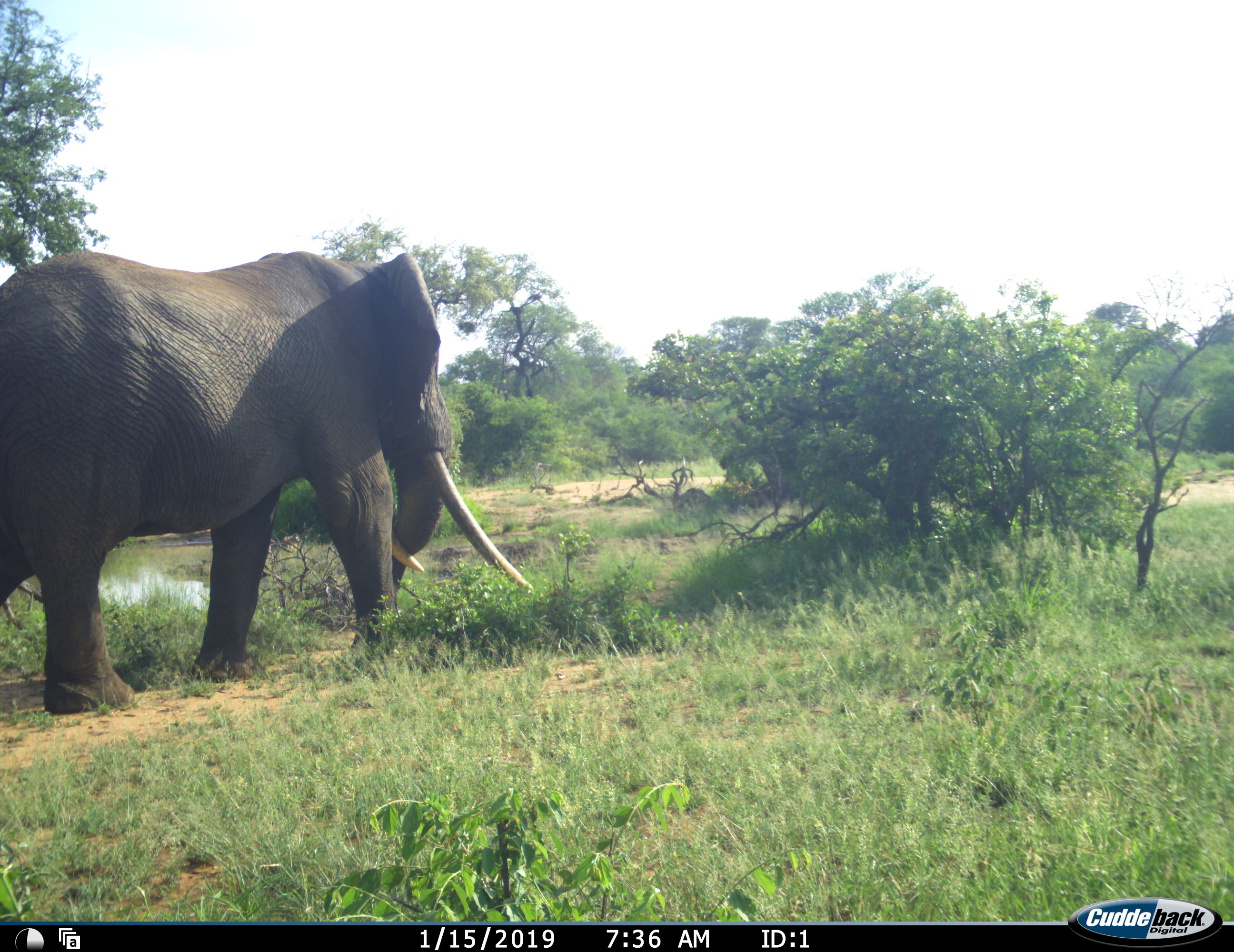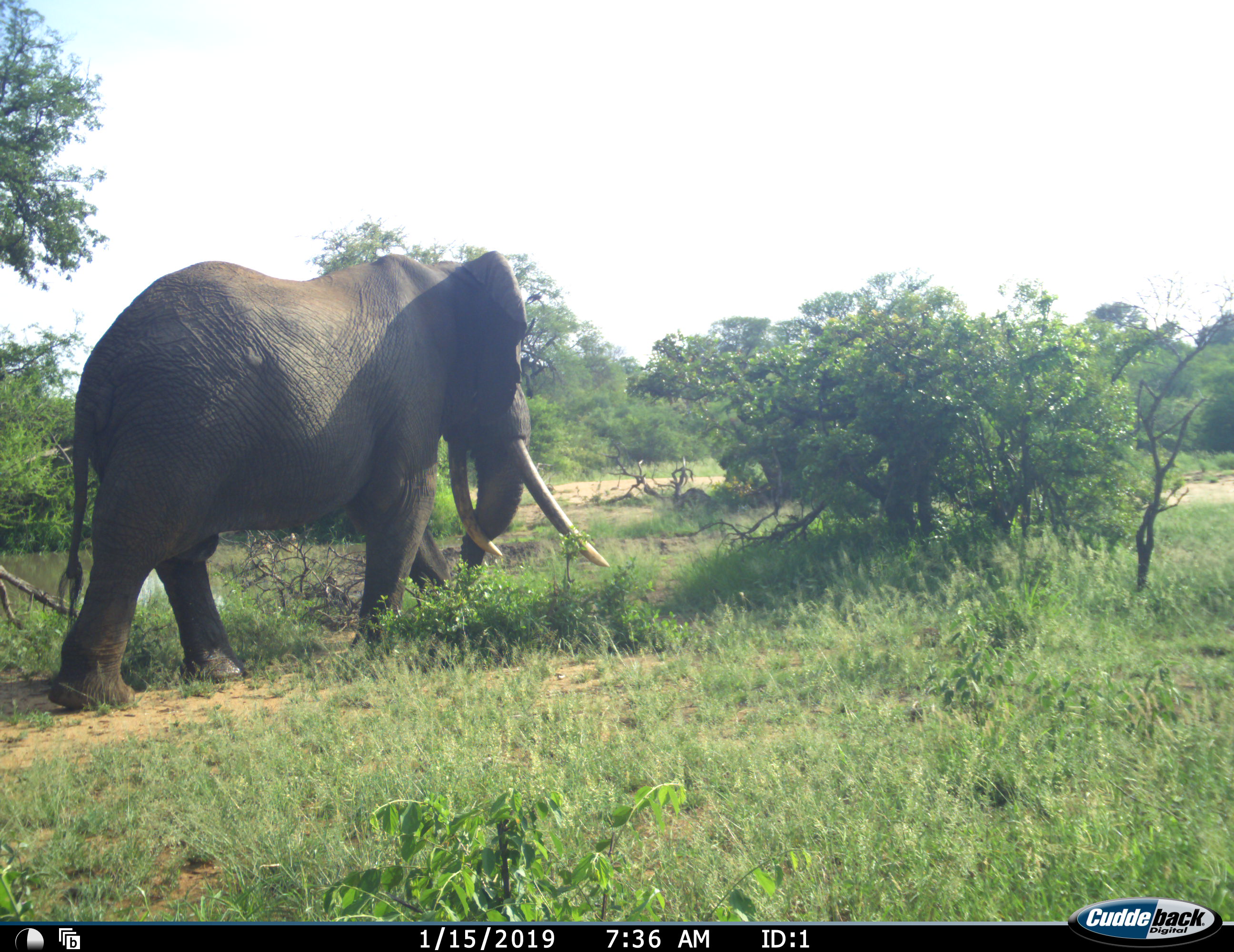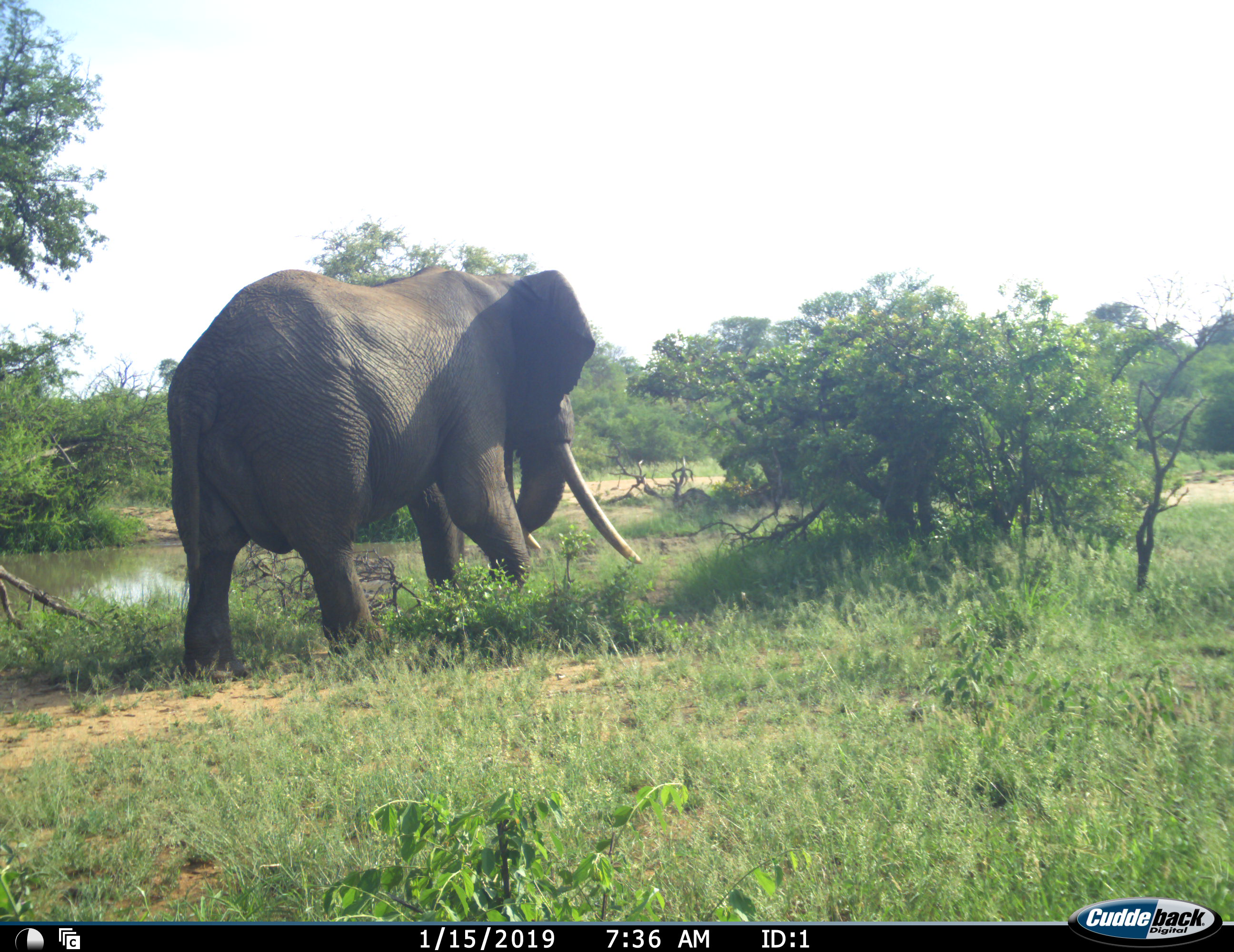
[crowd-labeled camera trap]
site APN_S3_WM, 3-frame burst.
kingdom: Animalia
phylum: Chordata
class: Mammalia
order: Proboscidea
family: Elephantidae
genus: Loxodonta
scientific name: Loxodonta africana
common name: african bush elephant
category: elephant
Elephant (african bush elephant) (Loxodonta africana), count 1. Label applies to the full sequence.